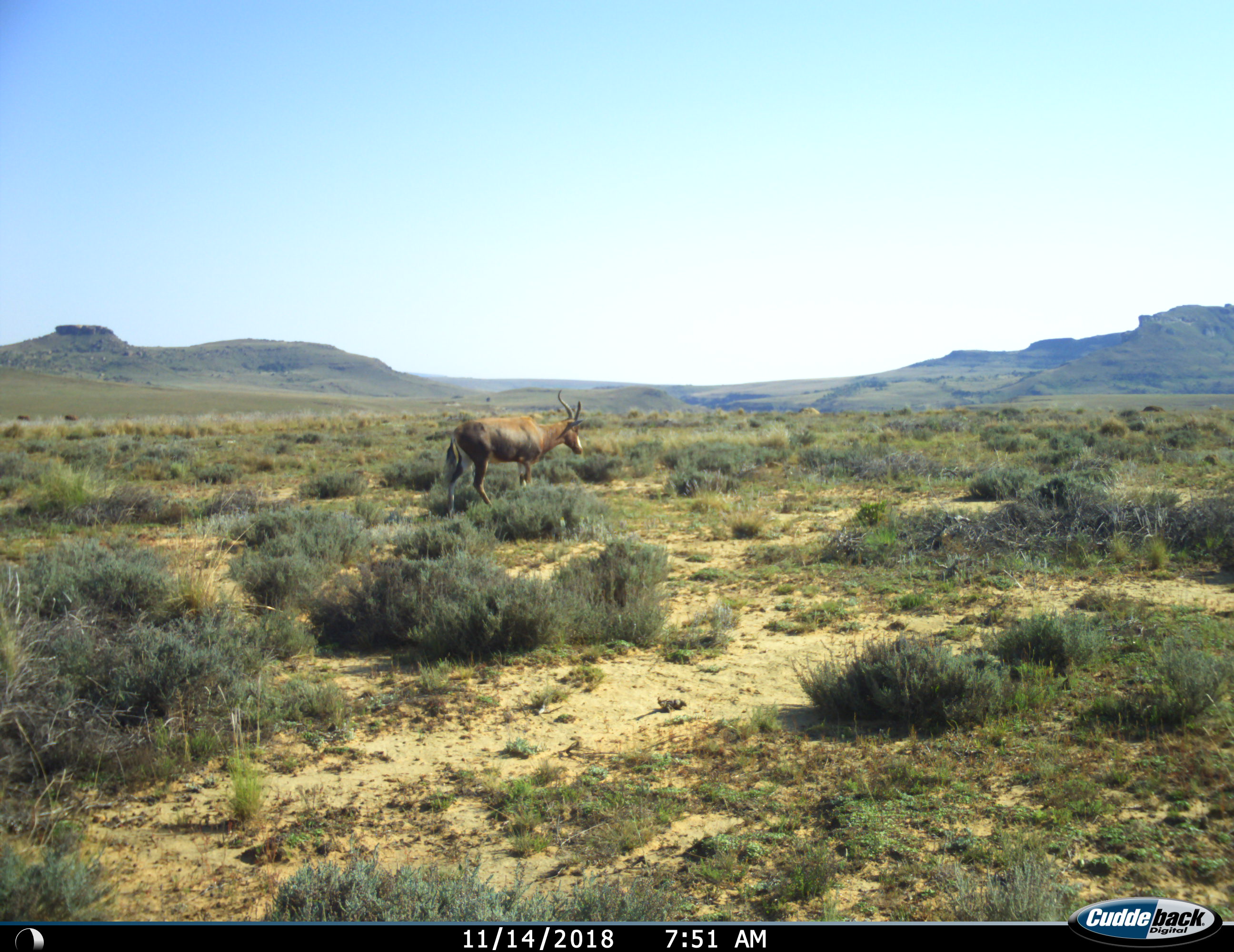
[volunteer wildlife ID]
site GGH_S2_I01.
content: unidentified animal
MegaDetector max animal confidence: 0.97